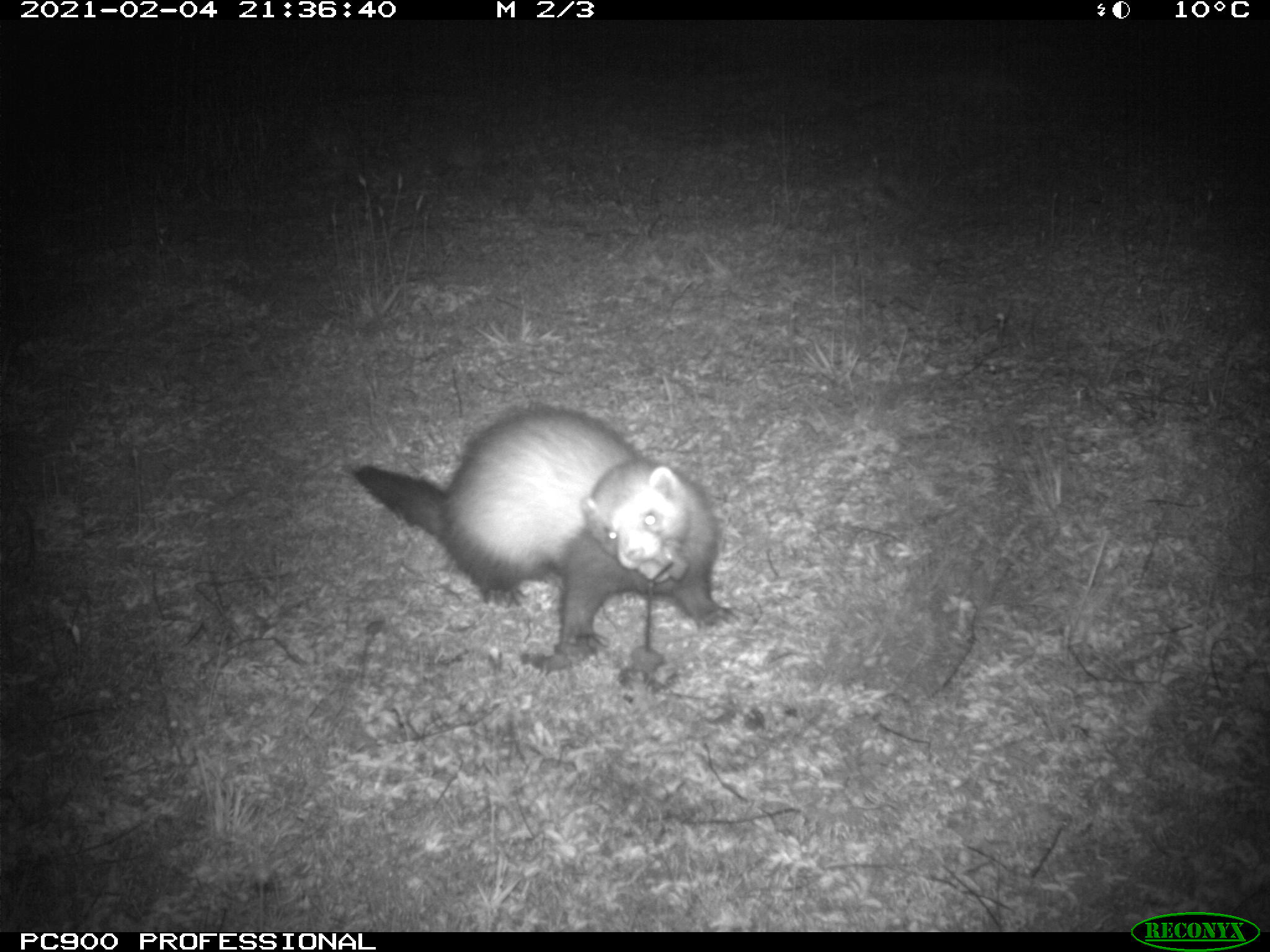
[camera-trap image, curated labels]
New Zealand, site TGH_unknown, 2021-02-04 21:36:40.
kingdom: Animalia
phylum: Chordata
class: Mammalia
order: Carnivora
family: Mustelidae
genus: Mustela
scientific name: Mustela furo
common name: ferret